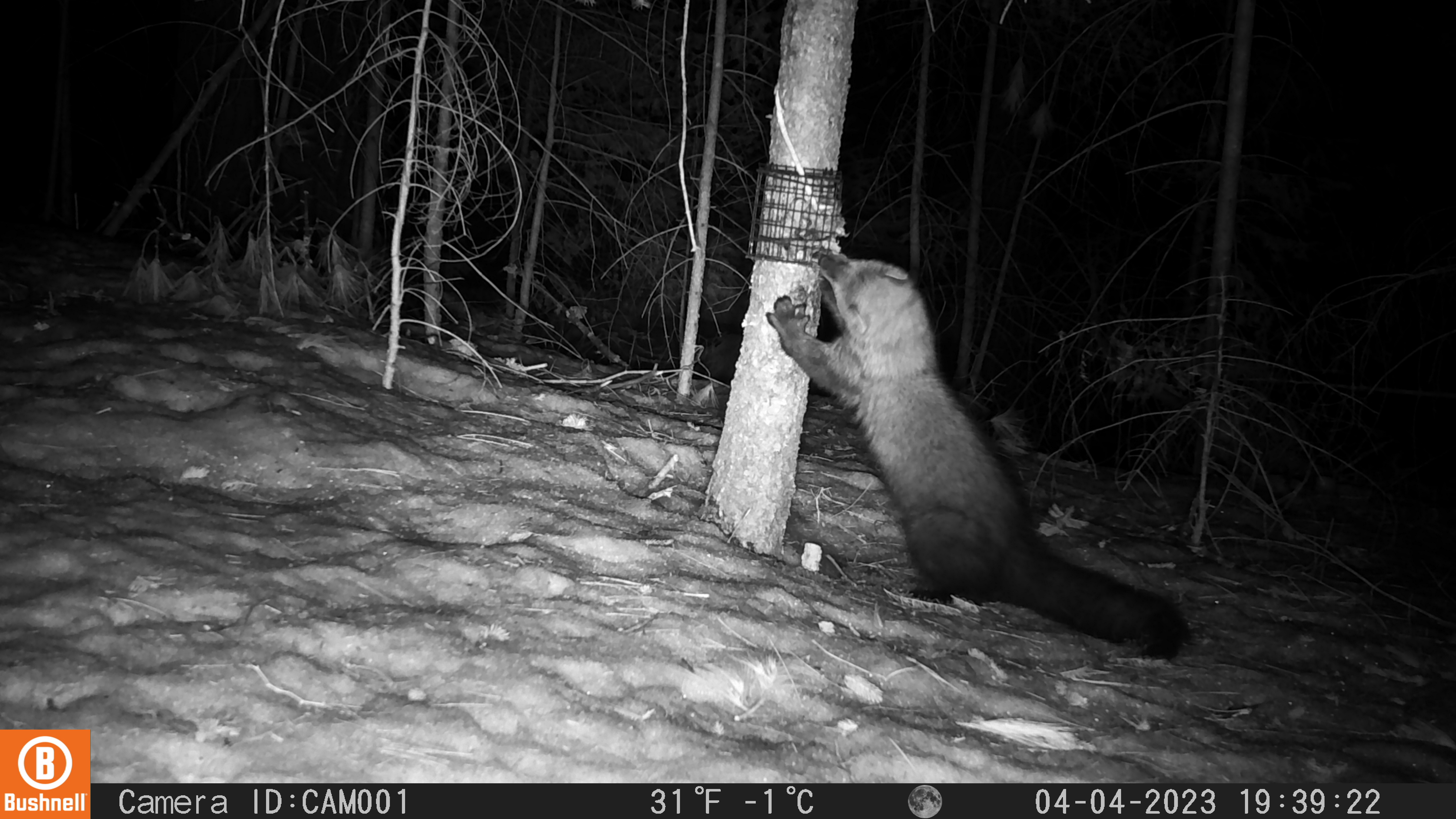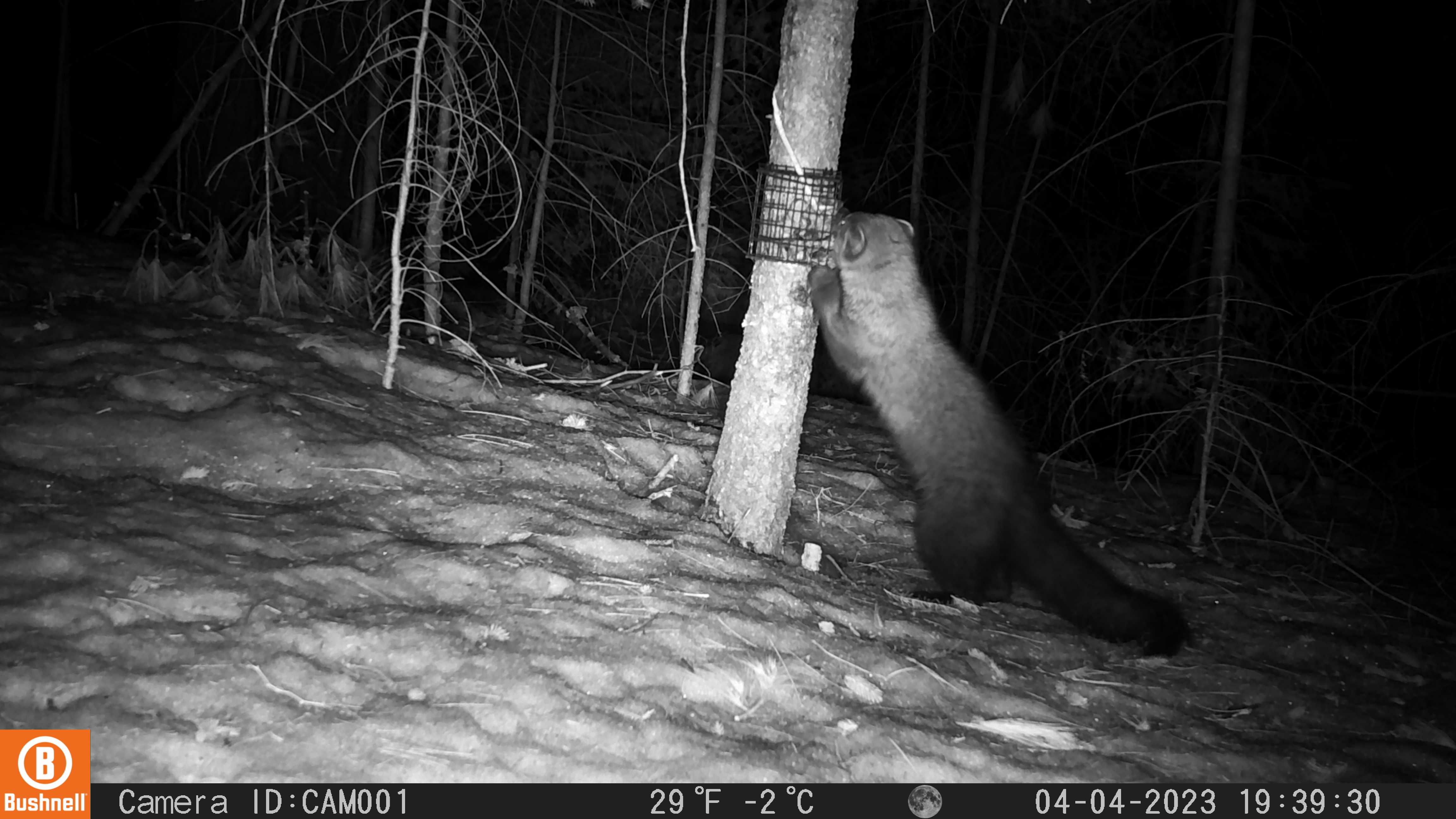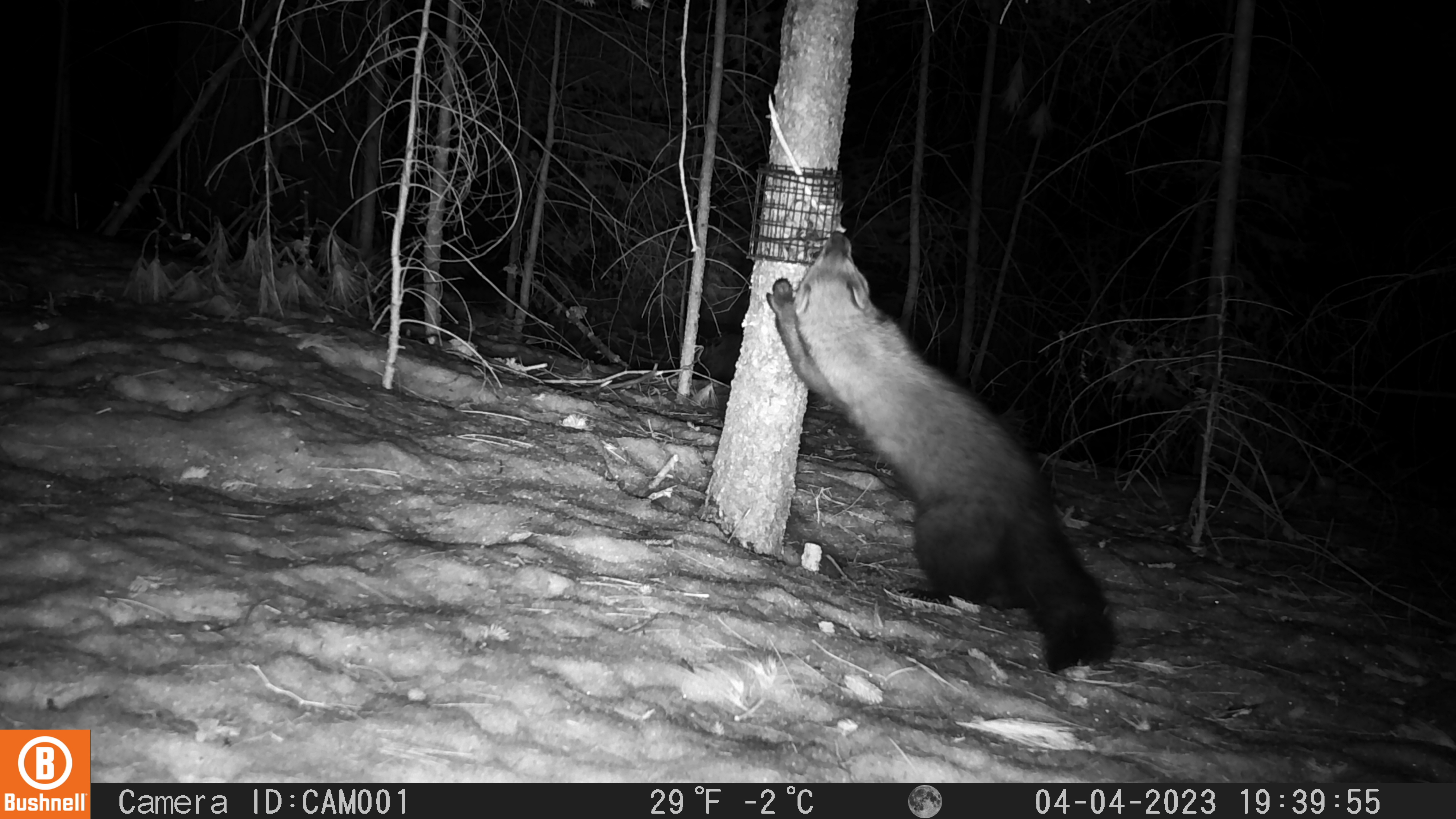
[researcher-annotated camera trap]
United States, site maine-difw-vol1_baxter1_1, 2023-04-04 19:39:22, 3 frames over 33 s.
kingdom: Animalia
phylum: Chordata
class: Mammalia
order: Carnivora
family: Mustelidae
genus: Pekania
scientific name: Pekania pennanti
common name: fisher